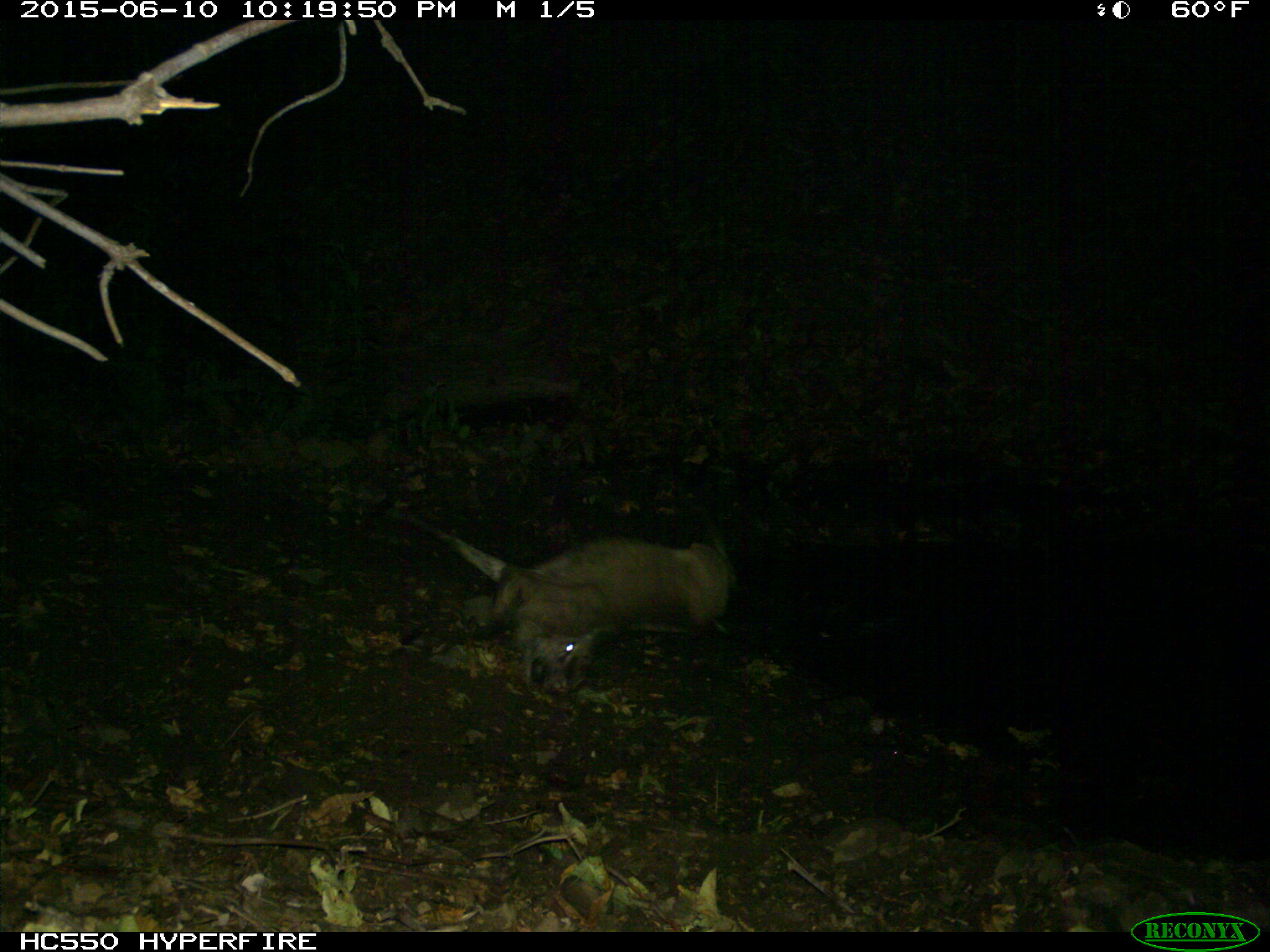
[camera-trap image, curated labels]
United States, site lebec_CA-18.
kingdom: Animalia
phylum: Chordata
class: Mammalia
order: Artiodactyla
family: Cervidae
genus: Odocoileus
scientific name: Odocoileus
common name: deer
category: unidentified deer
Unidentified deer (deer) (Odocoileus).